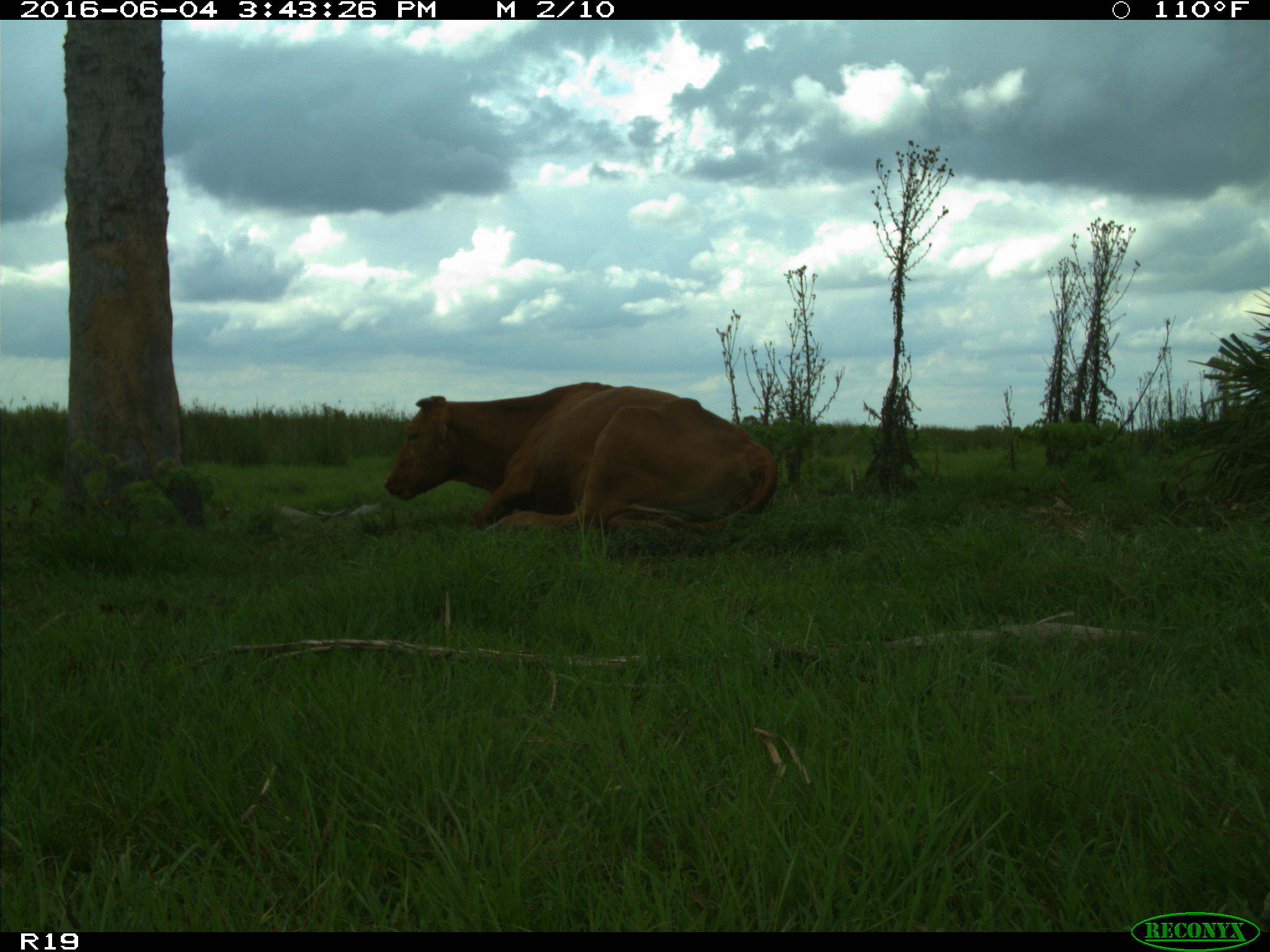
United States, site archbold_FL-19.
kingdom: Animalia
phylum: Chordata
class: Mammalia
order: Artiodactyla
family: Bovidae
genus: Bos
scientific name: Bos taurus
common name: domestic cow